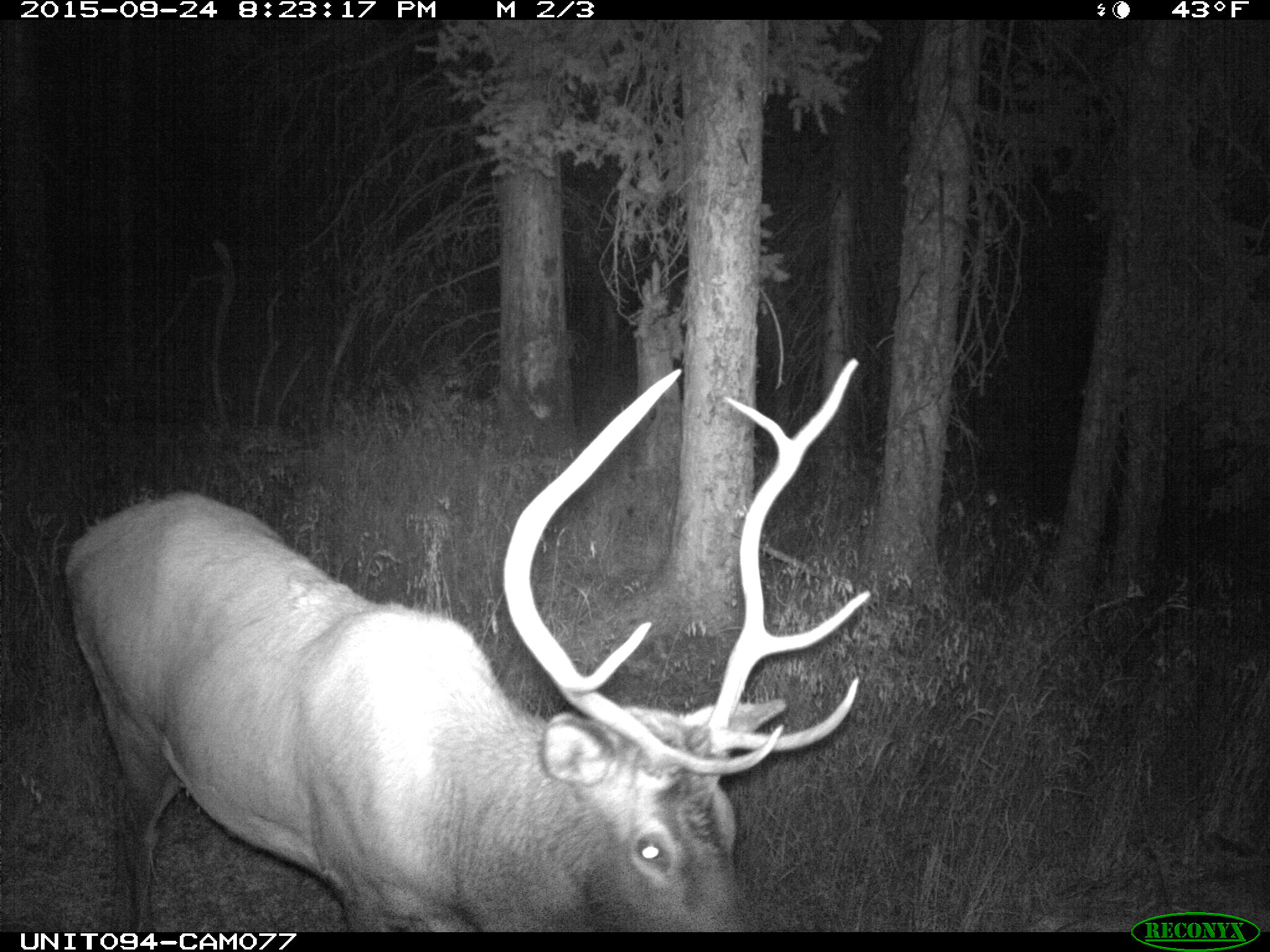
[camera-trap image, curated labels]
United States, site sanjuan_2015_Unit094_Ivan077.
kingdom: Animalia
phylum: Chordata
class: Mammalia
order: Artiodactyla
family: Cervidae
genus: Cervus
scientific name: Cervus elaphus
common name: red deer